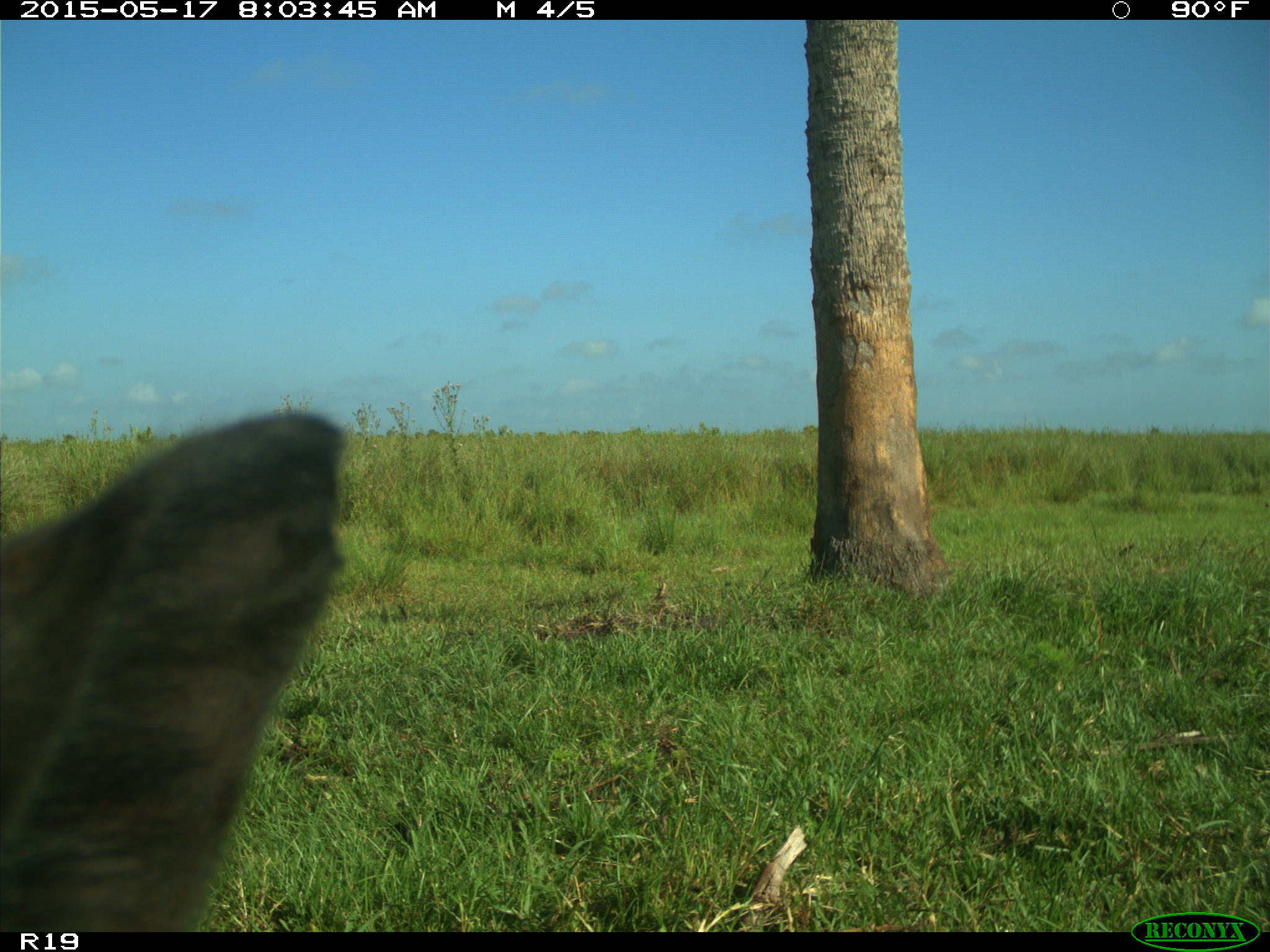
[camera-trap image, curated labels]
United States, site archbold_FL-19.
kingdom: Animalia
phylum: Chordata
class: Mammalia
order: Artiodactyla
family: Bovidae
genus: Bos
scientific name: Bos taurus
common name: domestic cow